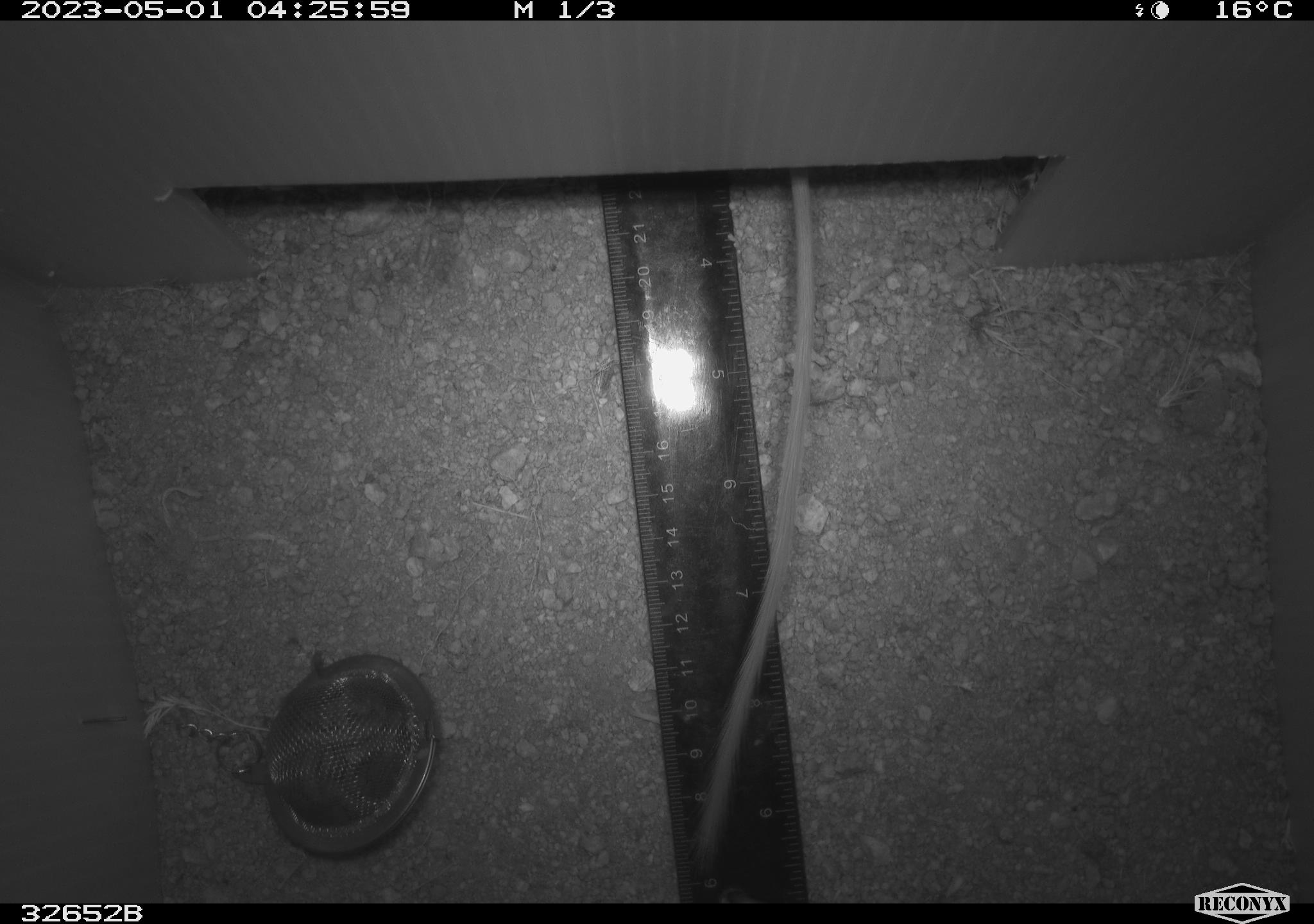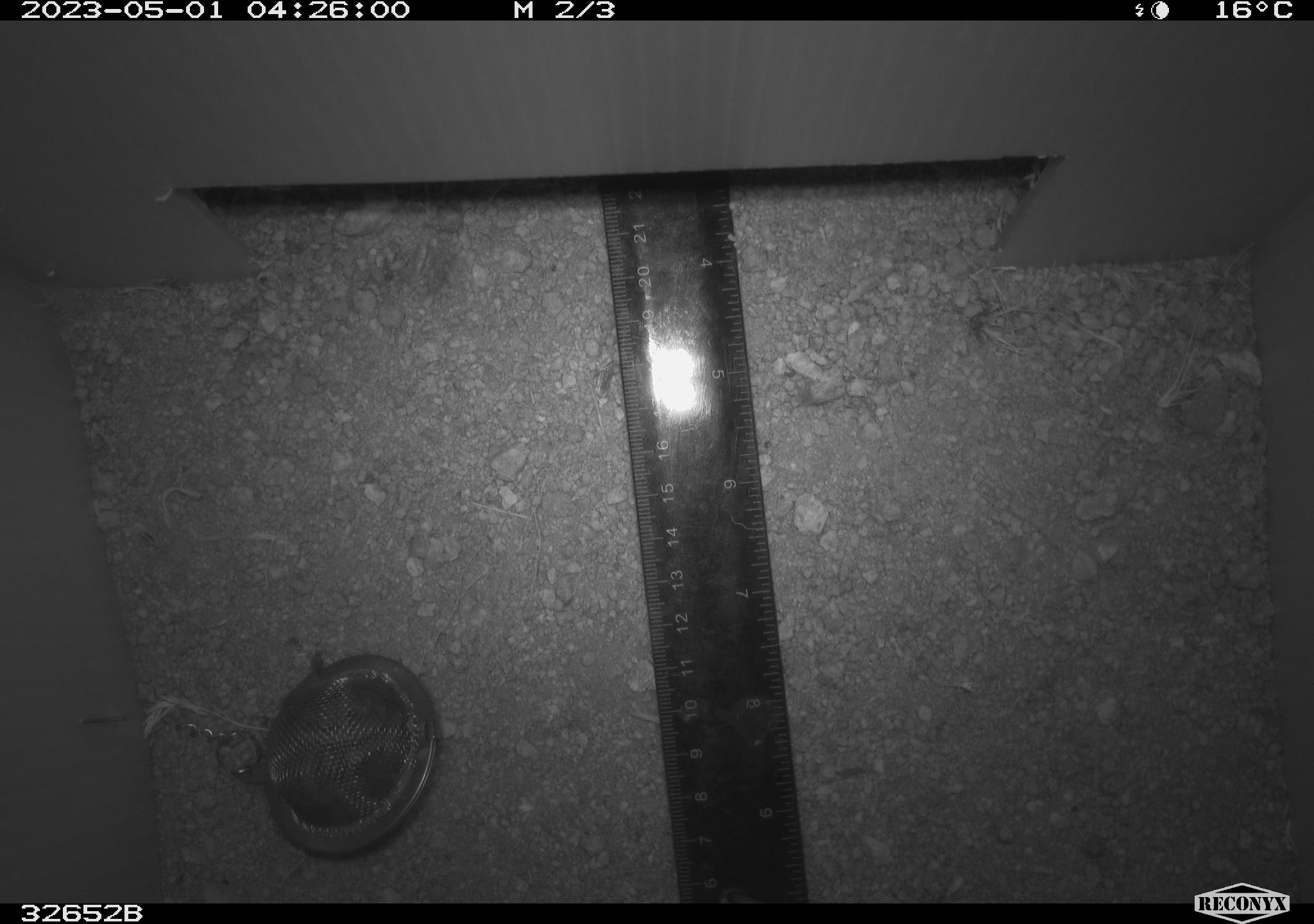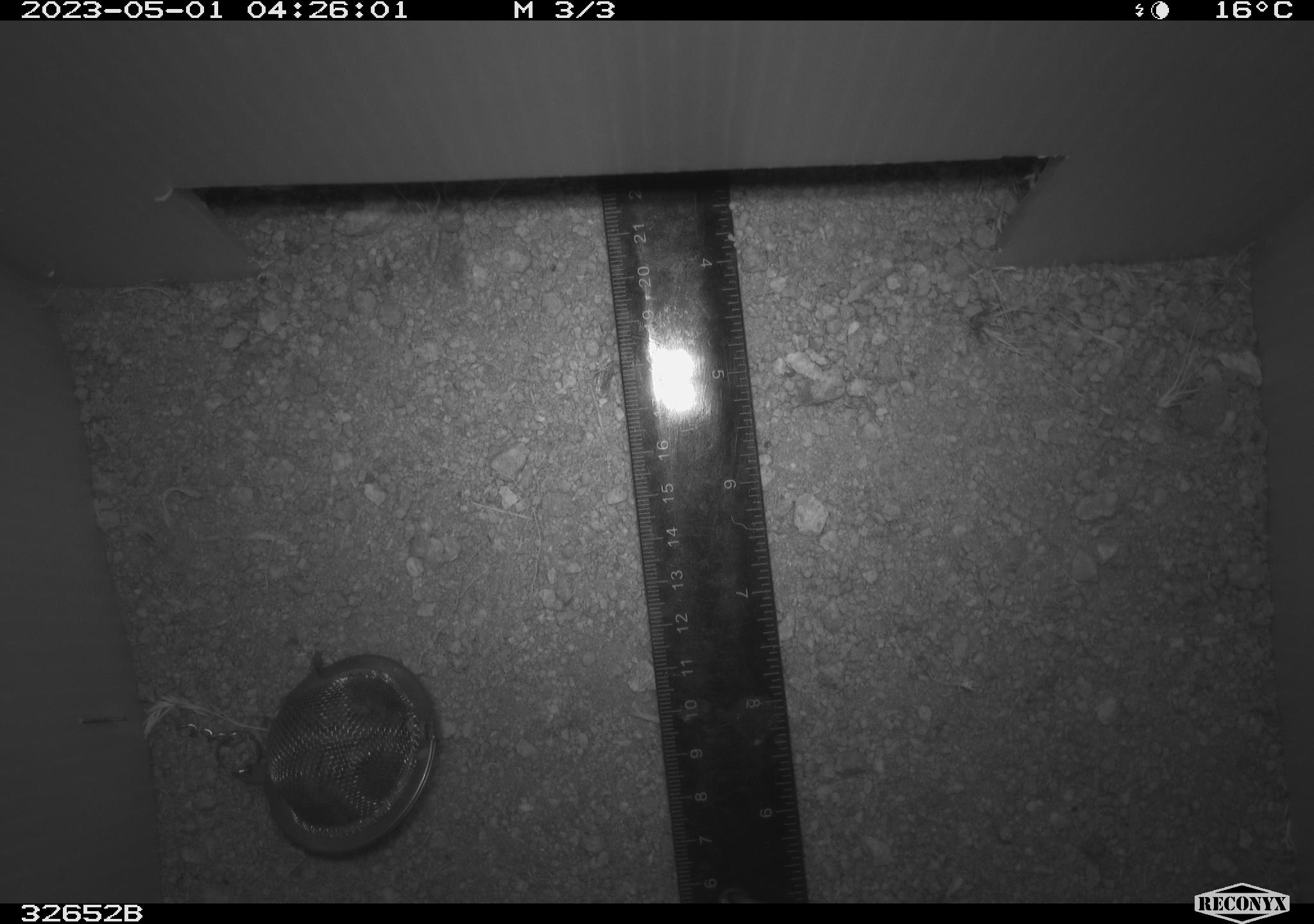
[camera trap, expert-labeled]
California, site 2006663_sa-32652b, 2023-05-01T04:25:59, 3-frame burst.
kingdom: Animalia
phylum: Chordata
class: Mammalia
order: Rodentia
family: Heteromyidae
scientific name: Heteromyidae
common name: kangaroo rats and pocket mice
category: heteromyidae family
Heteromyidae family (kangaroo rats and pocket mice) (Heteromyidae).